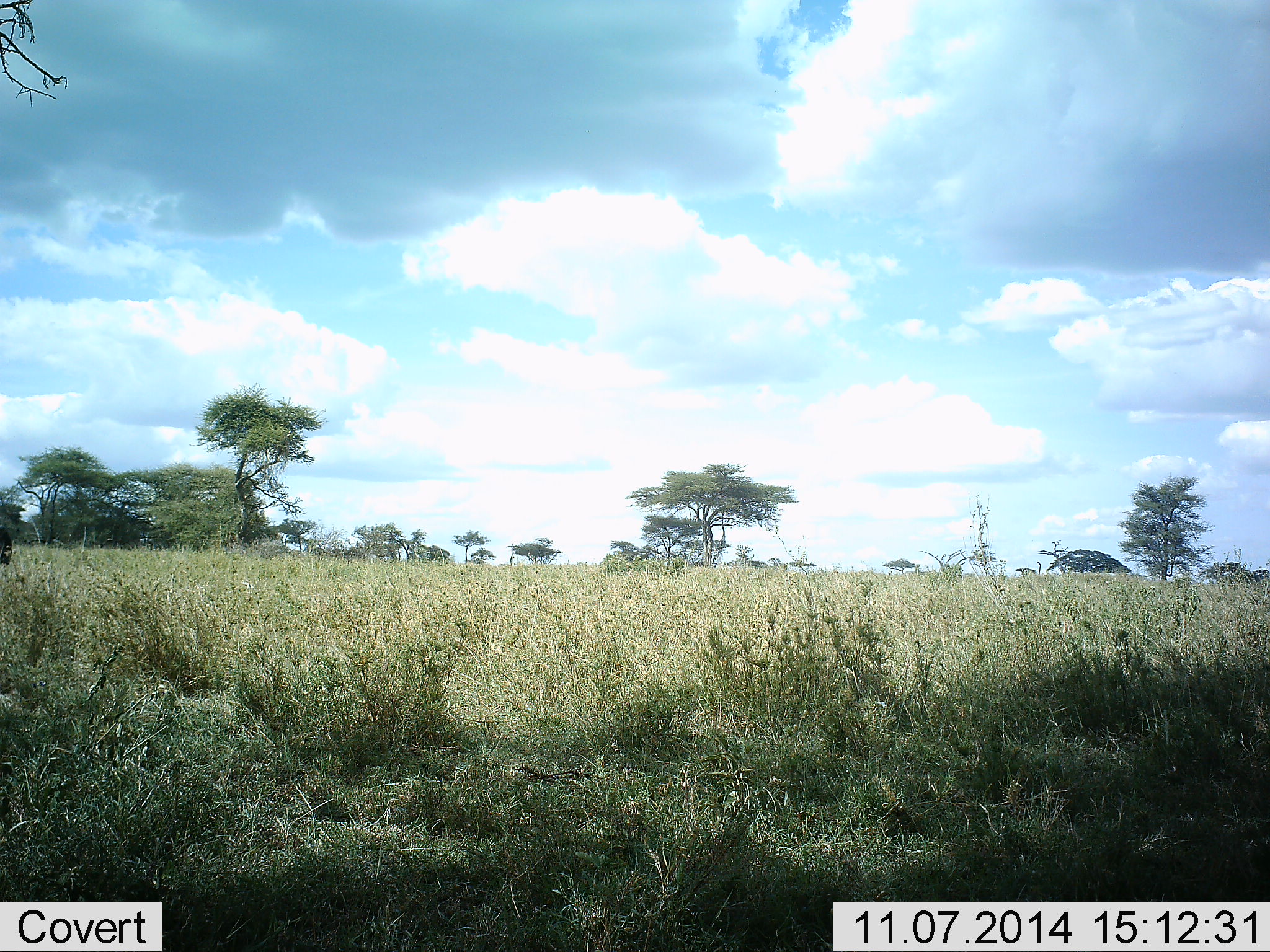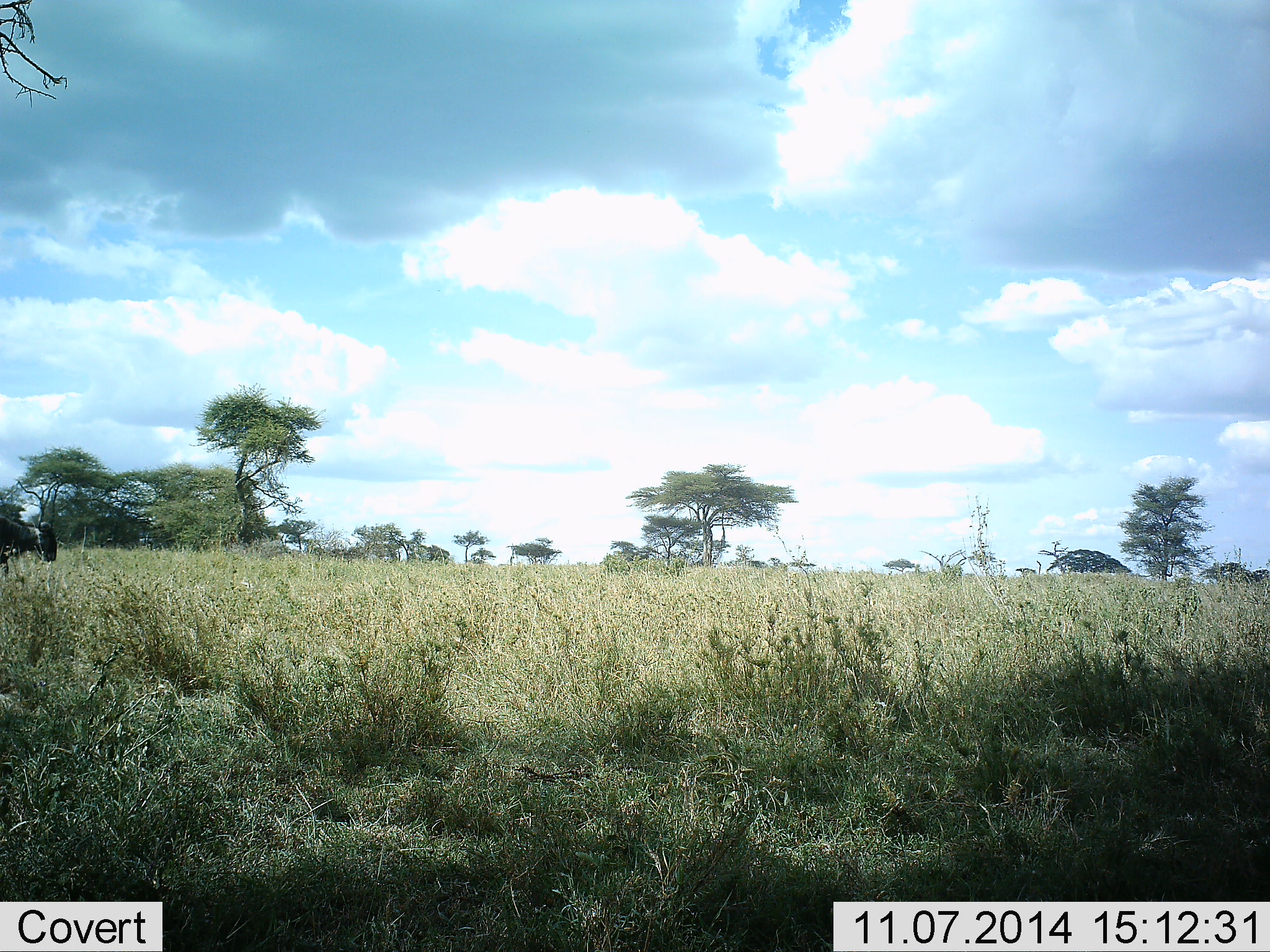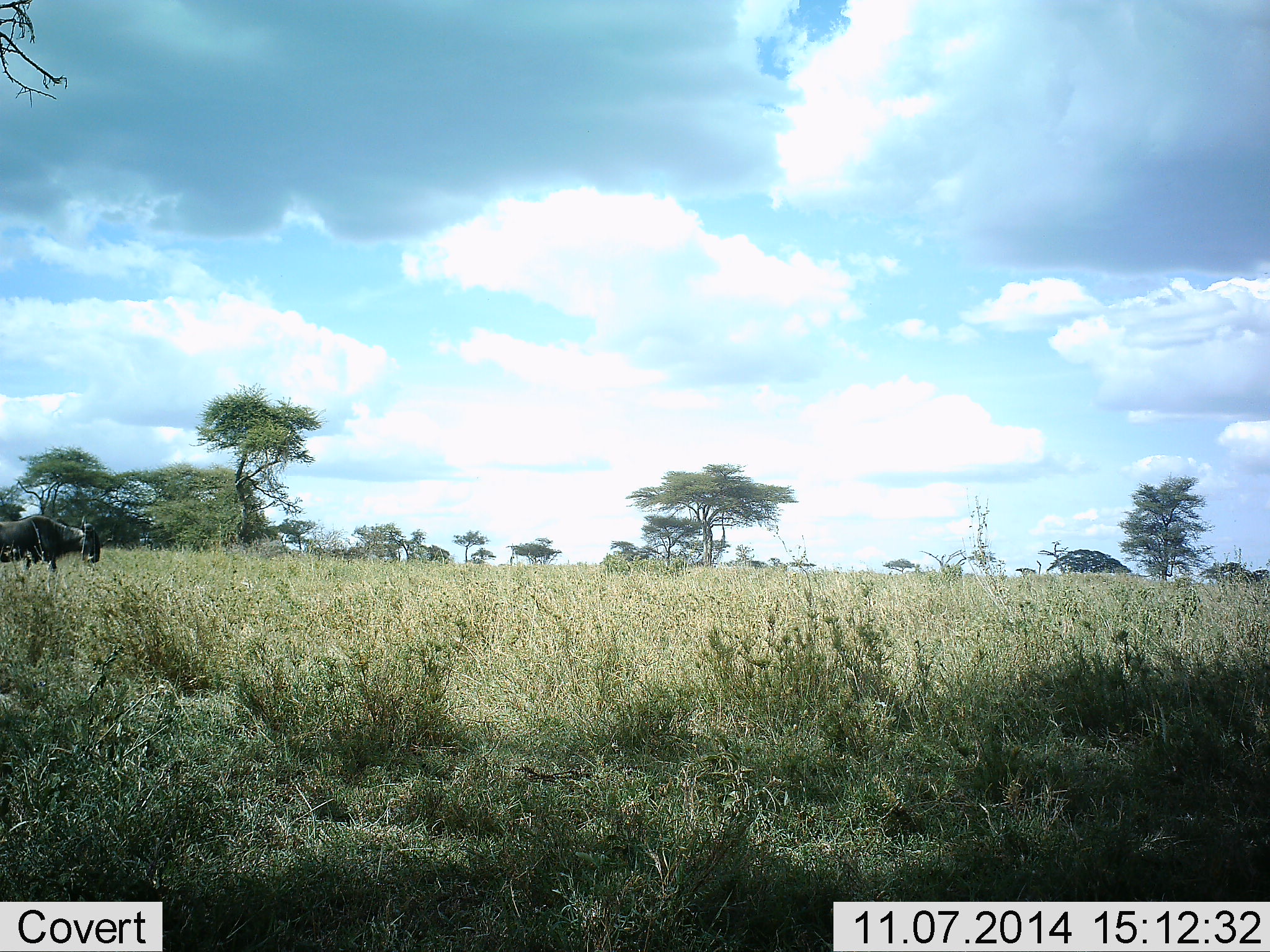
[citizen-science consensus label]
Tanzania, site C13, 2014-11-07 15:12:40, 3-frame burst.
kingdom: Animalia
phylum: Chordata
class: Mammalia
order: Artiodactyla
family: Bovidae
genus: Connochaetes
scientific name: Connochaetes taurinus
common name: blue wildebeest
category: wildebeest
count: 1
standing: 0%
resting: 0%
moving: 100%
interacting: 0%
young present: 0%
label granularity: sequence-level